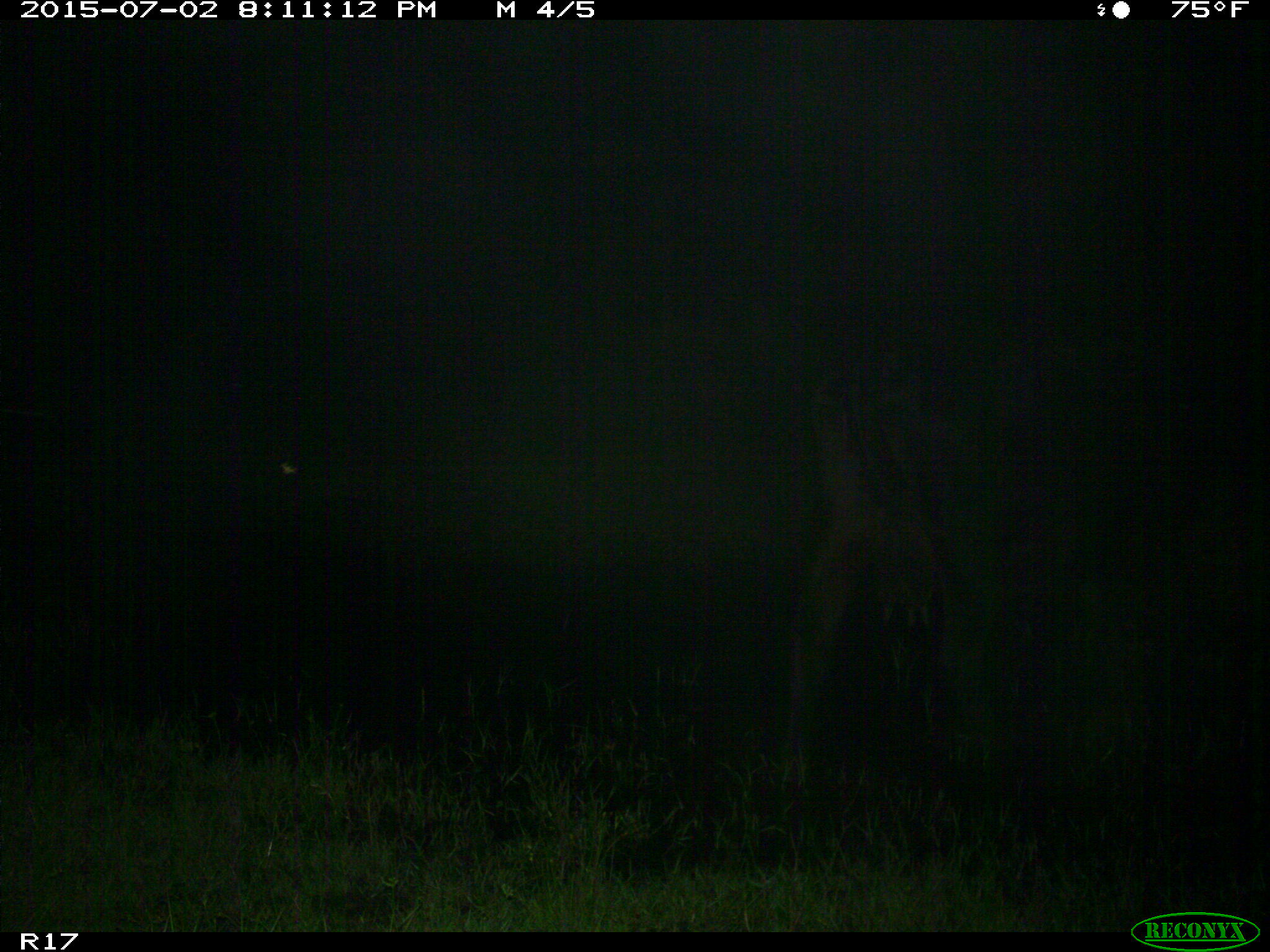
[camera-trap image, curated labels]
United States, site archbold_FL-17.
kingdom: Animalia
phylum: Chordata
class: Mammalia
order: Artiodactyla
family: Bovidae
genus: Bos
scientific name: Bos taurus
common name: domestic cow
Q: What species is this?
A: Bos taurus (domestic cow).